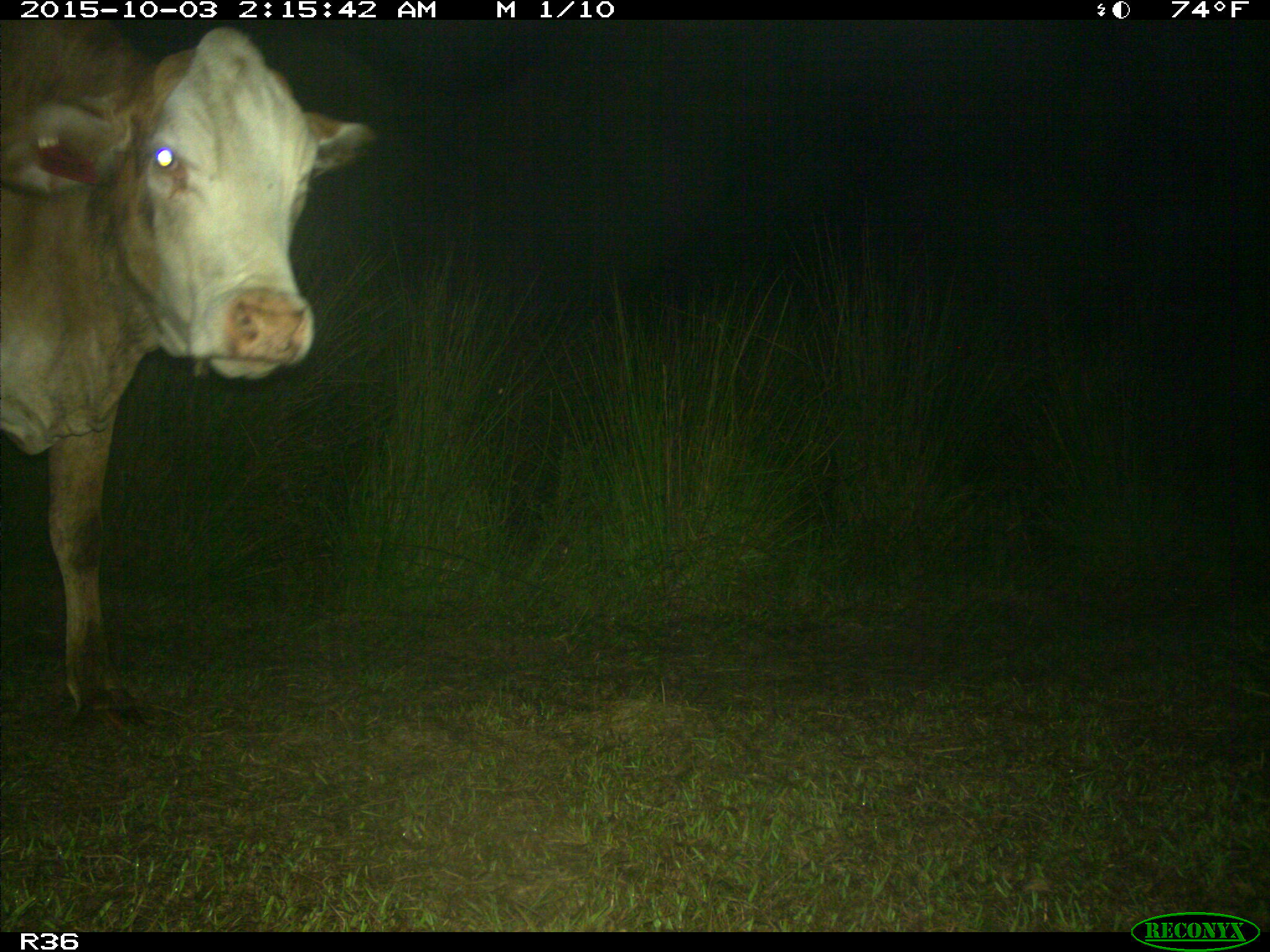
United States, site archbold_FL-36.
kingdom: Animalia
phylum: Chordata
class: Mammalia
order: Artiodactyla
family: Bovidae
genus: Bos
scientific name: Bos taurus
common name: domestic cow